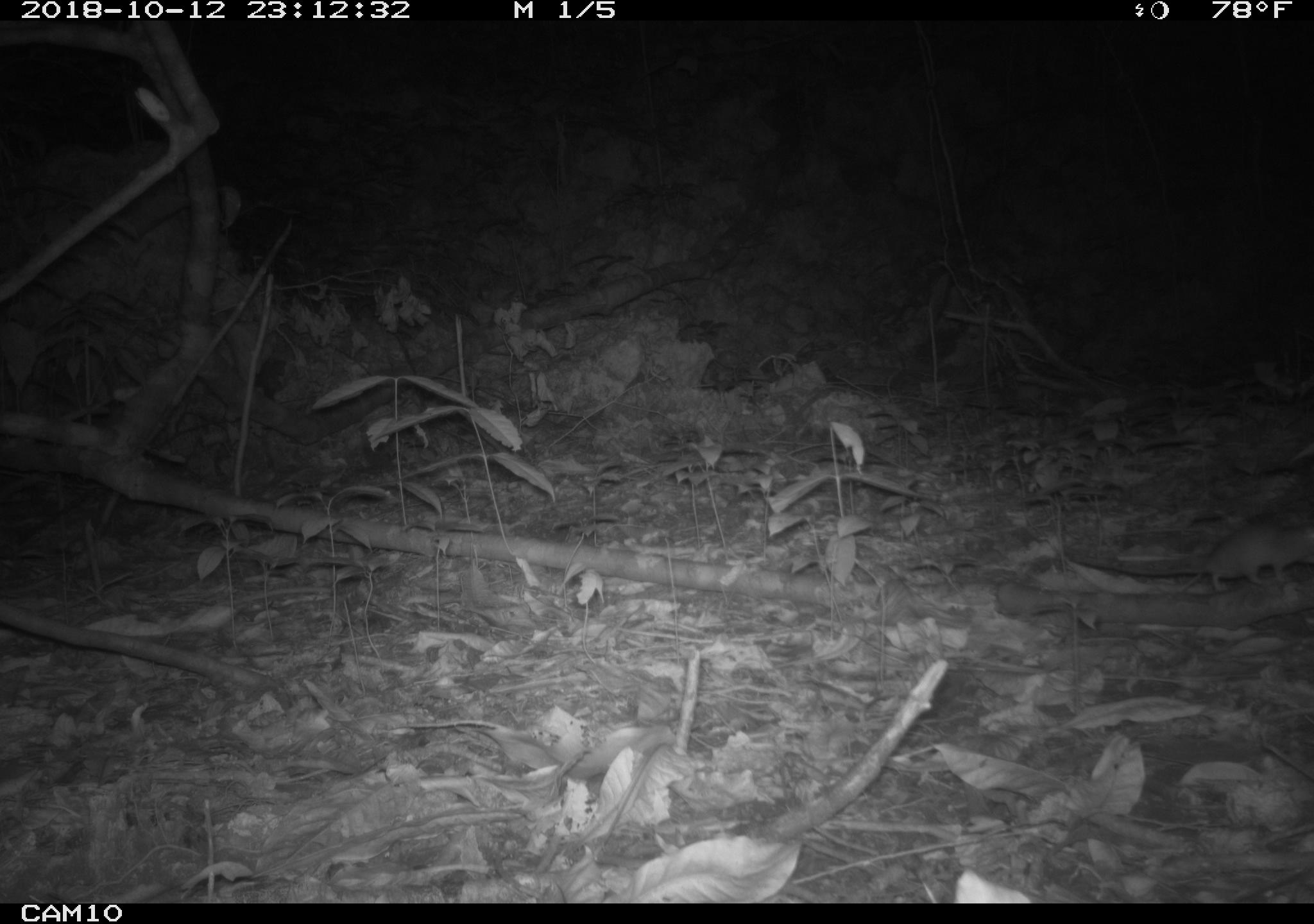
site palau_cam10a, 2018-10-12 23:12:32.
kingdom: Animalia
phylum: Chordata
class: Mammalia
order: Rodentia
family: Muridae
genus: Rattus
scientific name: Rattus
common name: rat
Rat (Rattus).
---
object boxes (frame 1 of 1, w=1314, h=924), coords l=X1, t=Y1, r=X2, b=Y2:
rat: l=1007, t=513, r=1307, b=612